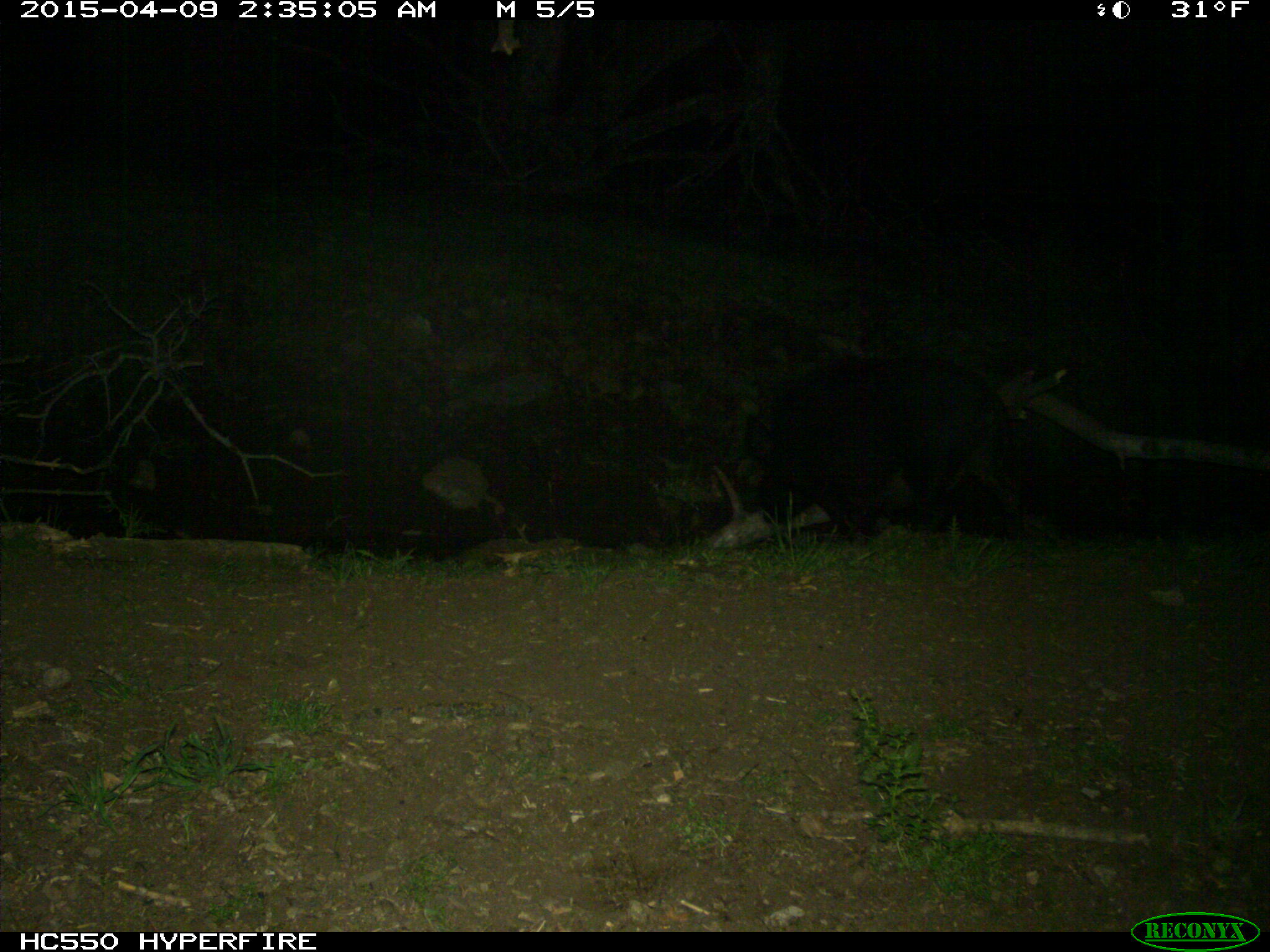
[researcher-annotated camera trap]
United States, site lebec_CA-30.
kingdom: Animalia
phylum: Chordata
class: Mammalia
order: Artiodactyla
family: Suidae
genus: Sus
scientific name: Sus scrofa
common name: wild boar